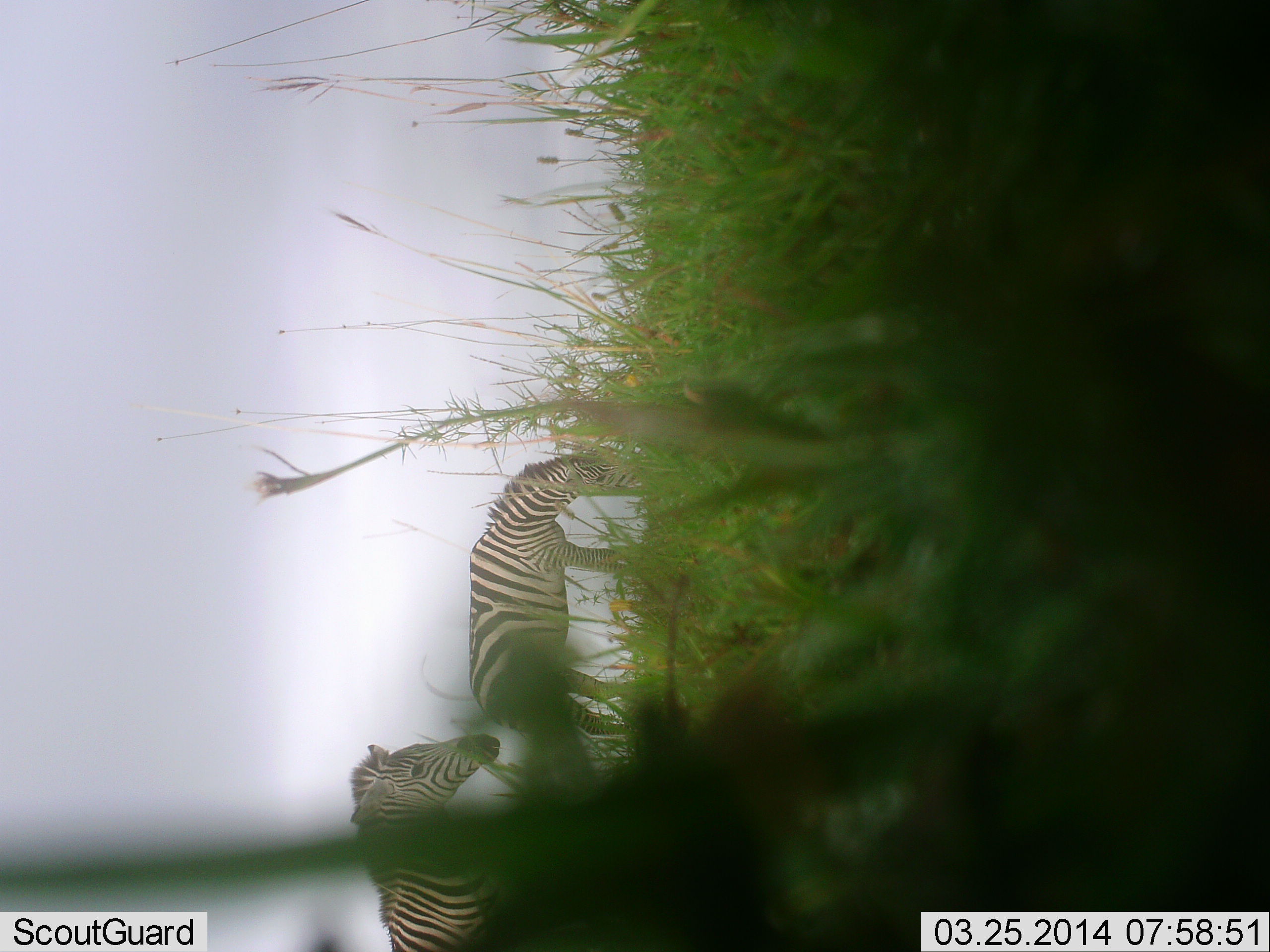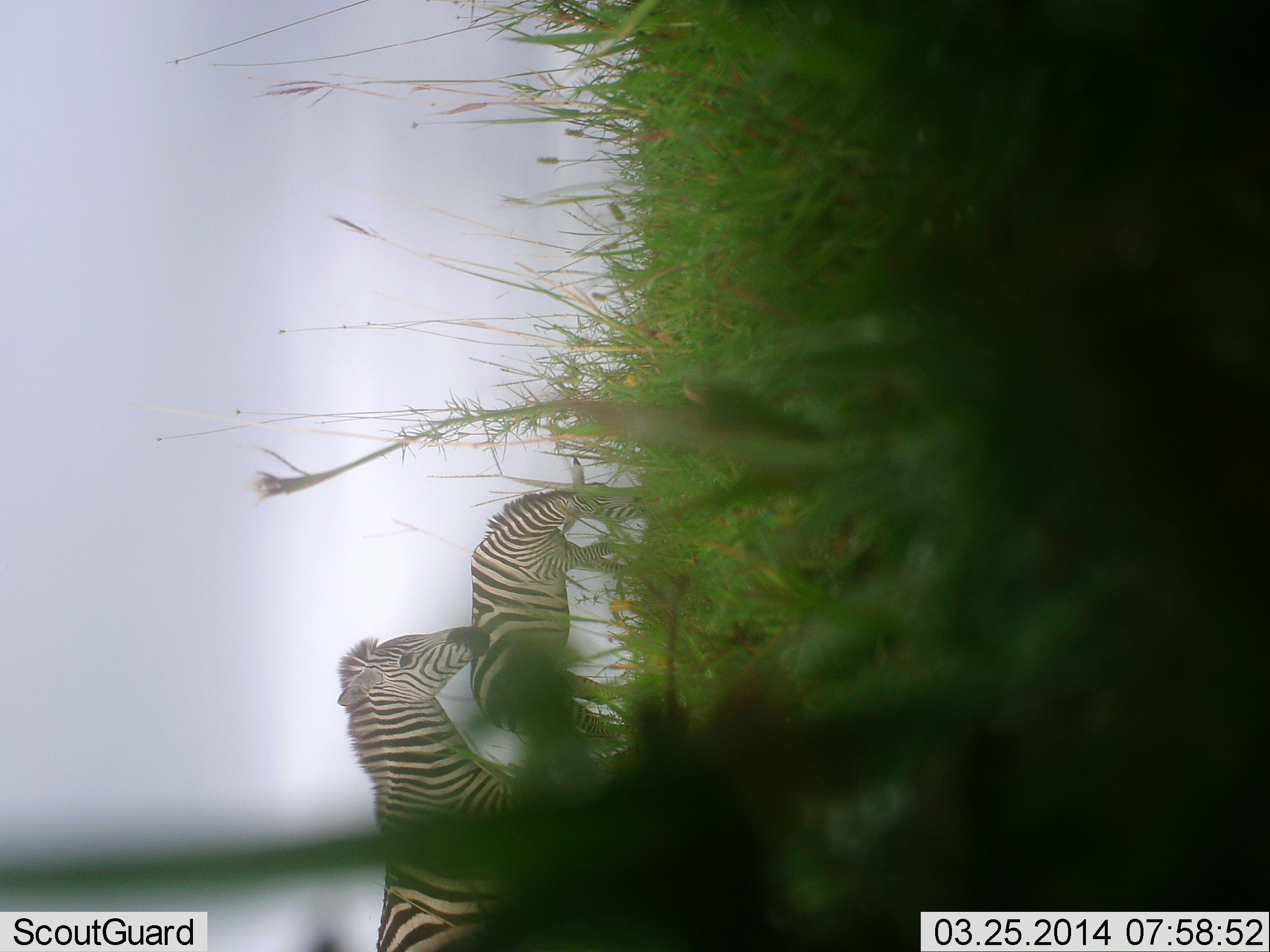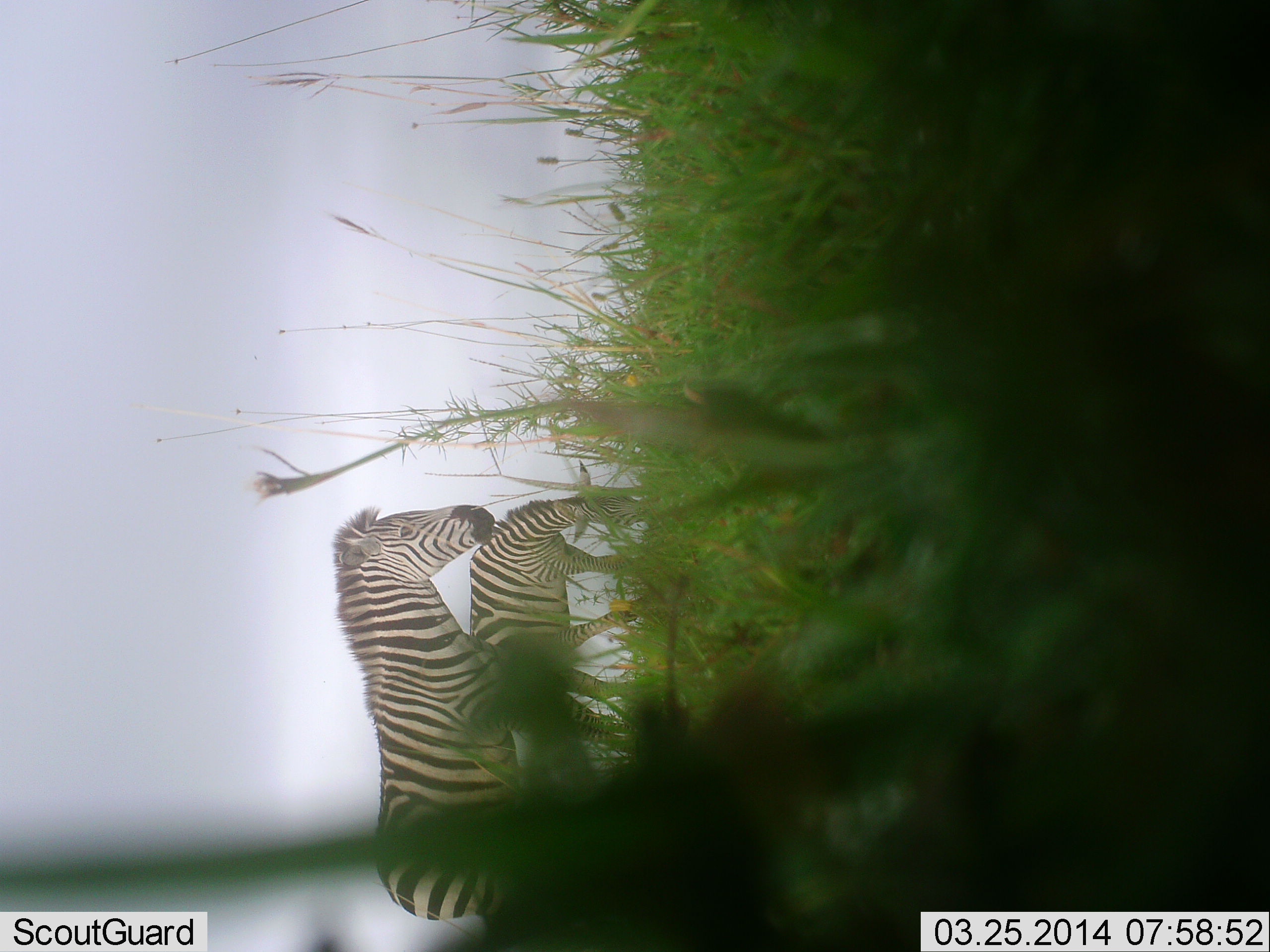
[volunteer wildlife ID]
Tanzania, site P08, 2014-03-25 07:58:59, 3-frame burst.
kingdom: Animalia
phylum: Chordata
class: Mammalia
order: Perissodactyla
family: Equidae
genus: Equus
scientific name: Equus quagga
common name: plains zebra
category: zebra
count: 2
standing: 30%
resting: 0%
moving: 40%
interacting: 0%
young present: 10%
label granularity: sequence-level